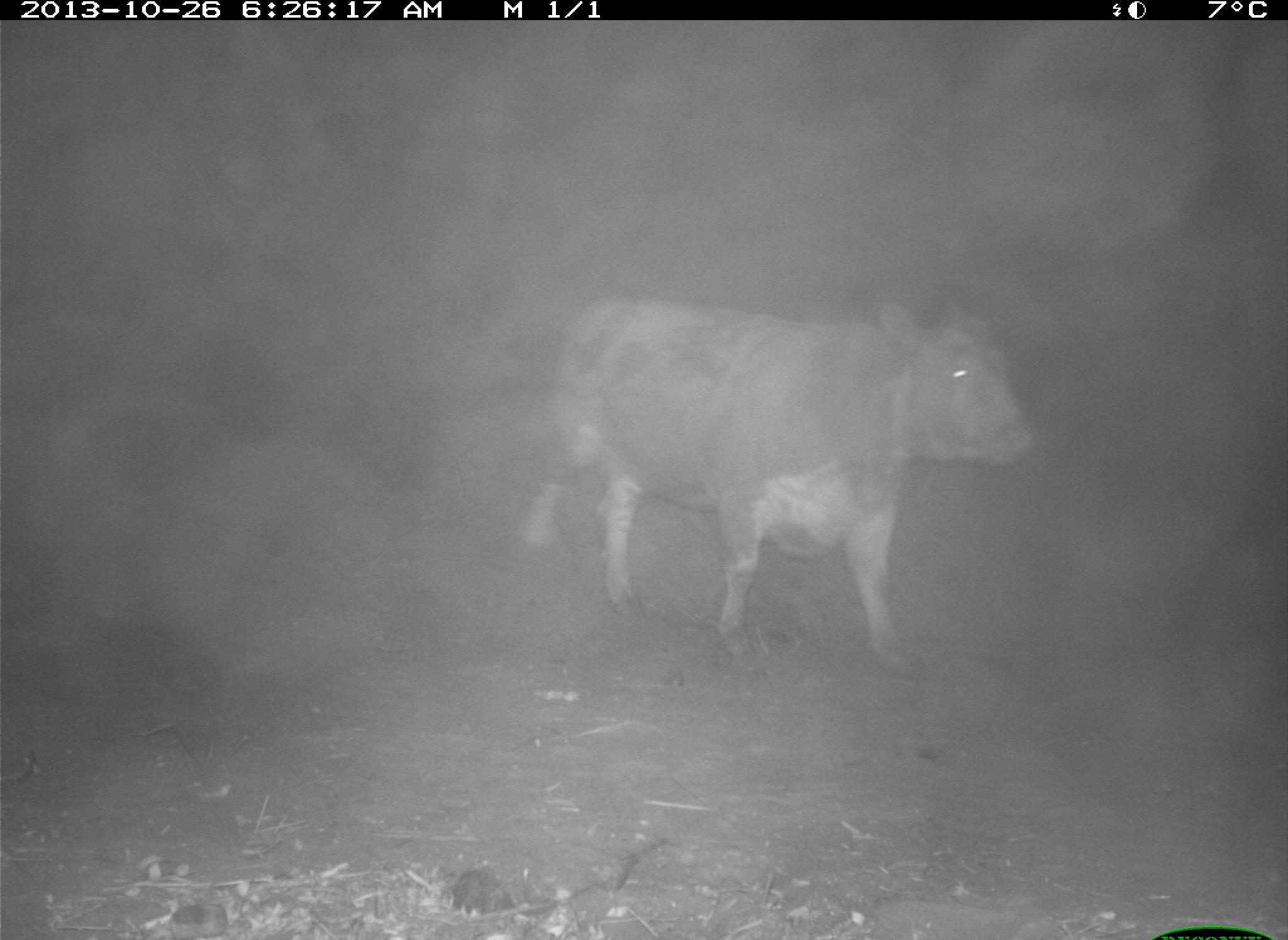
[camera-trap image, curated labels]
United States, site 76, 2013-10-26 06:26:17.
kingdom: Animalia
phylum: Chordata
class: Mammalia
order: Artiodactyla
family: Bovidae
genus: Bos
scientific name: Bos taurus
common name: cow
Cow (Bos taurus).